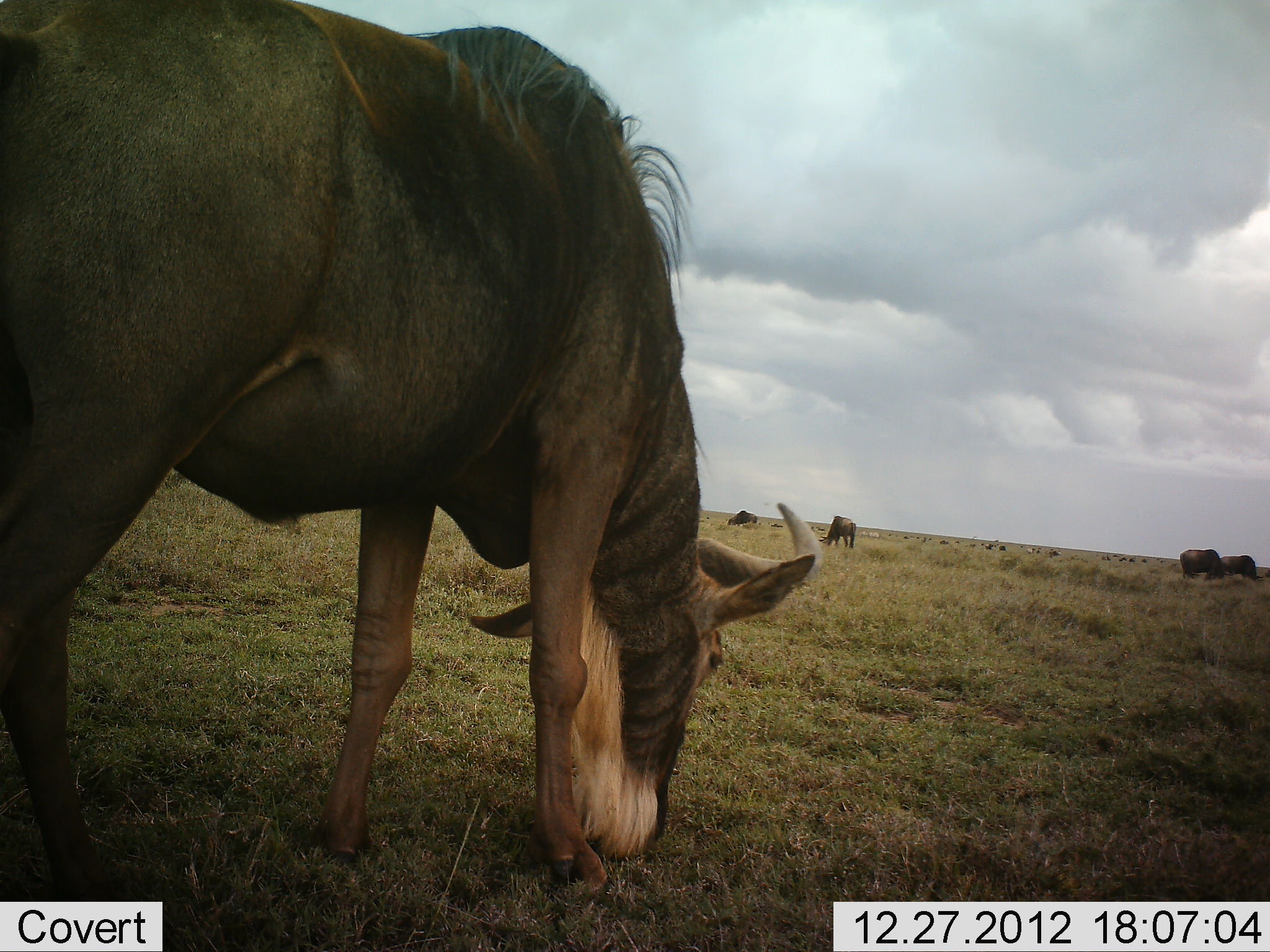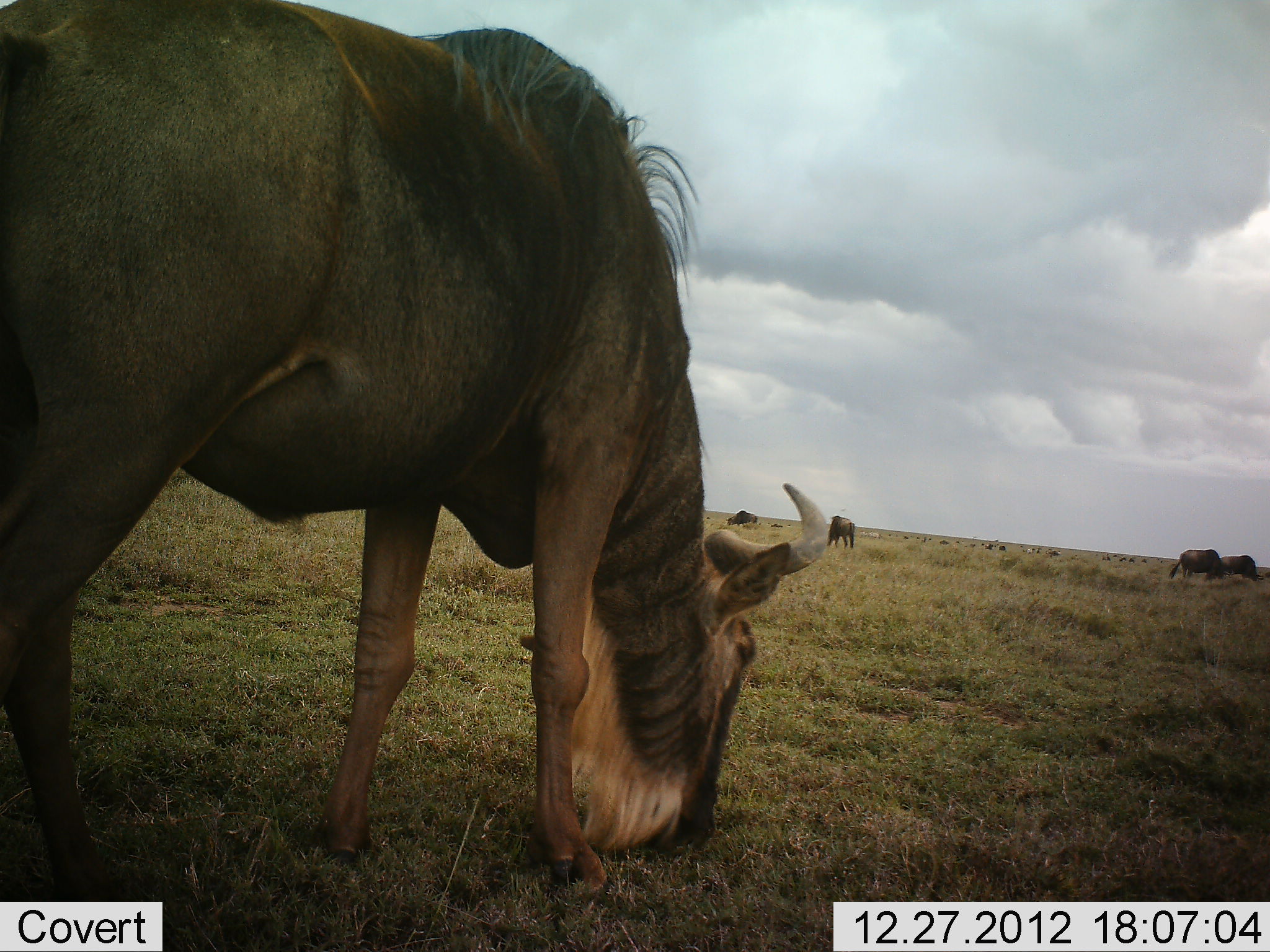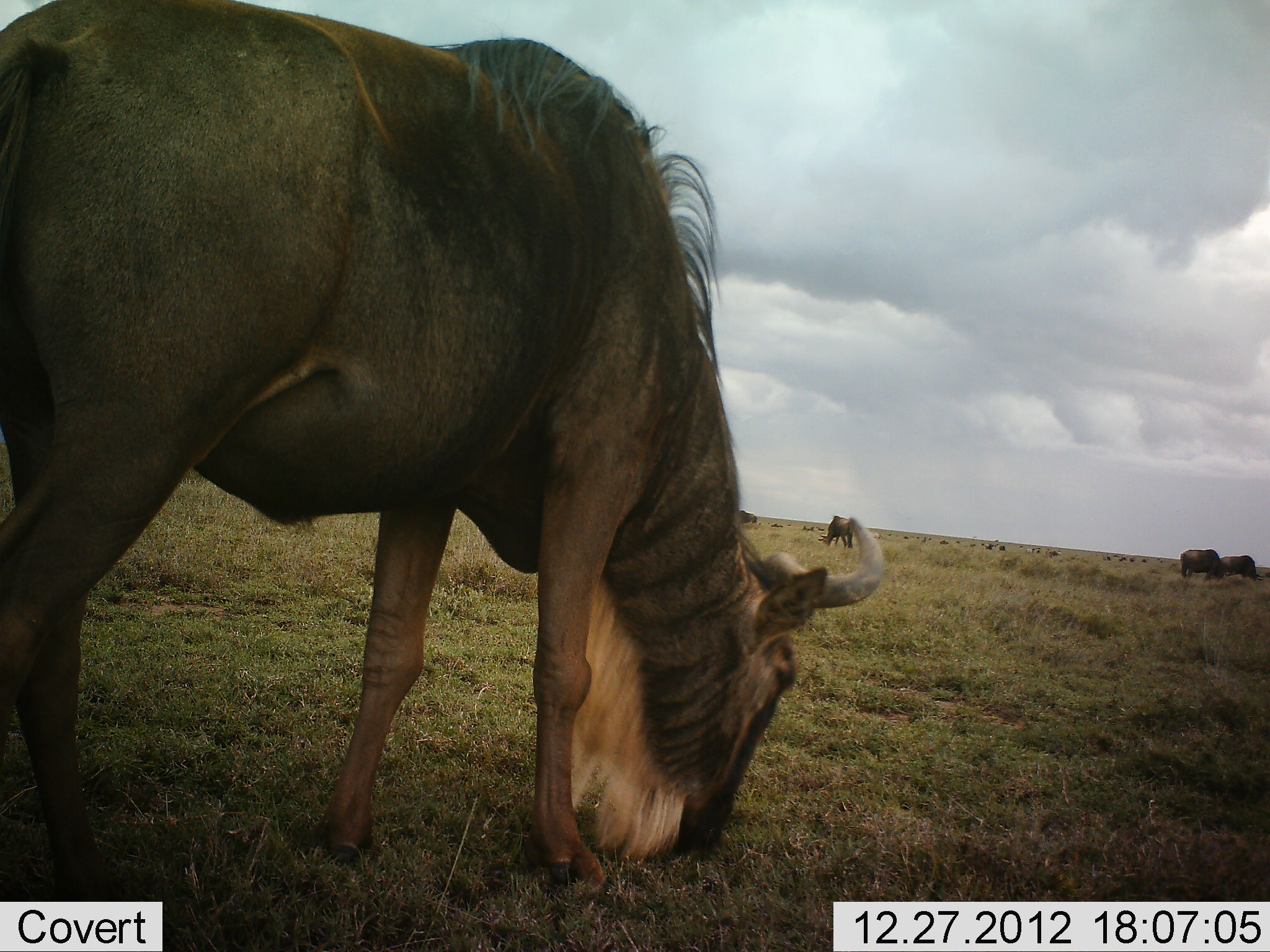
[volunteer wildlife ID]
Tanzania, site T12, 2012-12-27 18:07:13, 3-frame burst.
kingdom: Animalia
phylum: Chordata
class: Mammalia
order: Artiodactyla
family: Bovidae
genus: Connochaetes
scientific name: Connochaetes taurinus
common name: blue wildebeest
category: wildebeest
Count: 5.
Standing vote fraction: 30%.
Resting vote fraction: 0%.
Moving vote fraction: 0%.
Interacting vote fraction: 0%.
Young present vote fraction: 0%.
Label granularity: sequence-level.